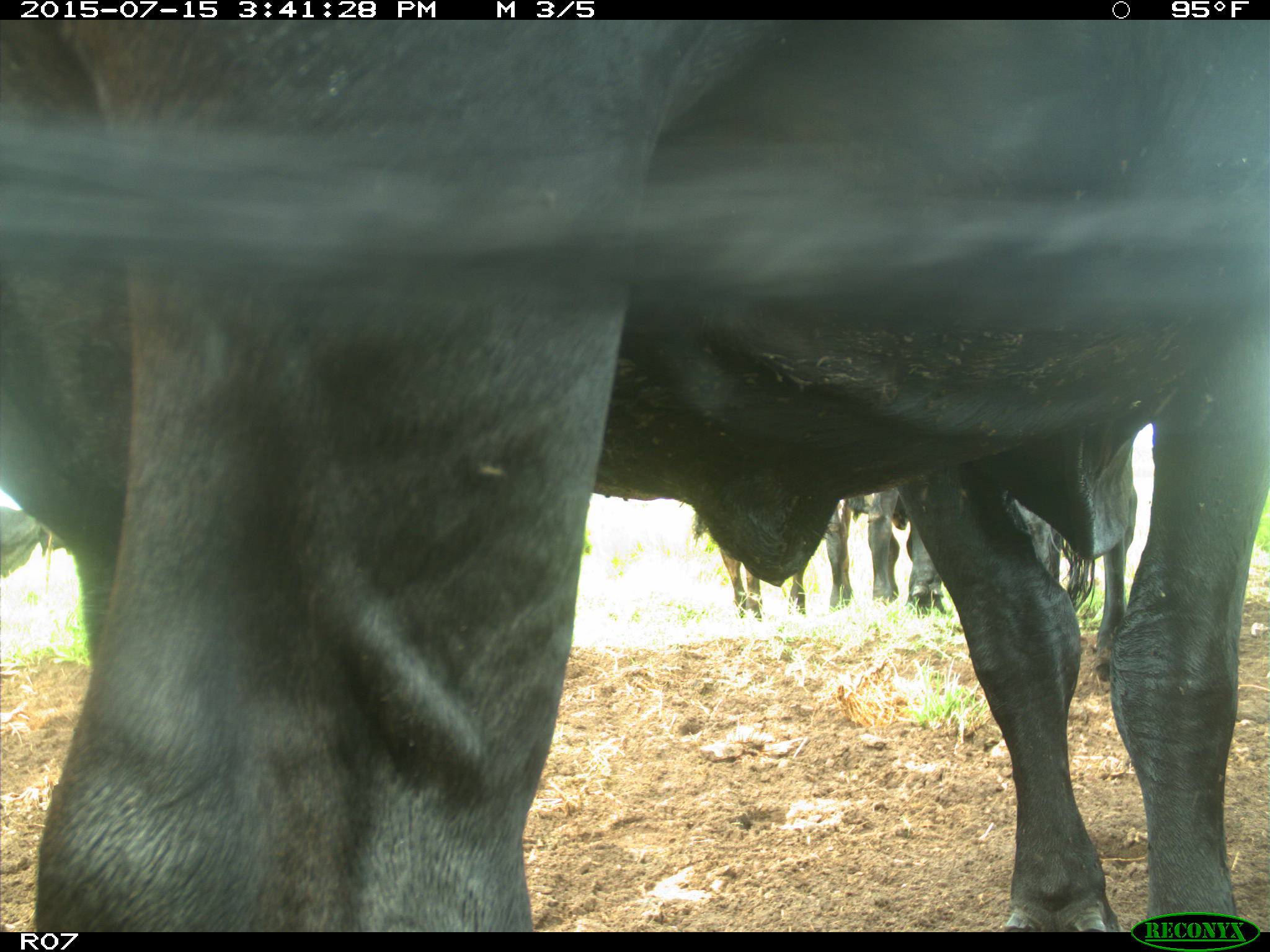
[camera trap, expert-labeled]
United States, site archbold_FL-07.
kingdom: Animalia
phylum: Chordata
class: Mammalia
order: Artiodactyla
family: Bovidae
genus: Bos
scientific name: Bos taurus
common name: domestic cow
Bos taurus (domestic cow).